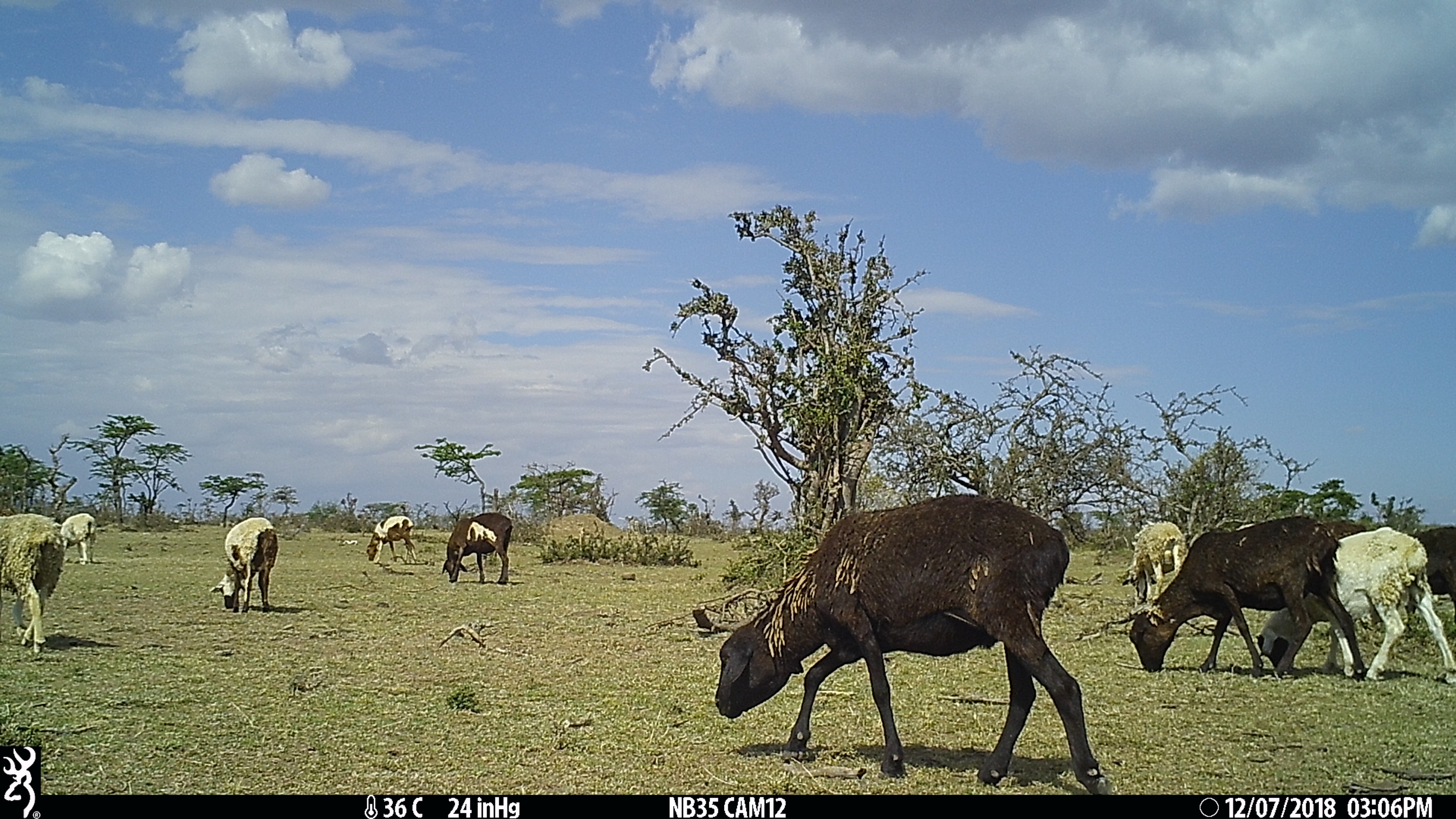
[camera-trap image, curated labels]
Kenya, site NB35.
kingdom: Animalia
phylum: Chordata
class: Mammalia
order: Artiodactyla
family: Bovidae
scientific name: Bovidae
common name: sheep or goat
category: shoat